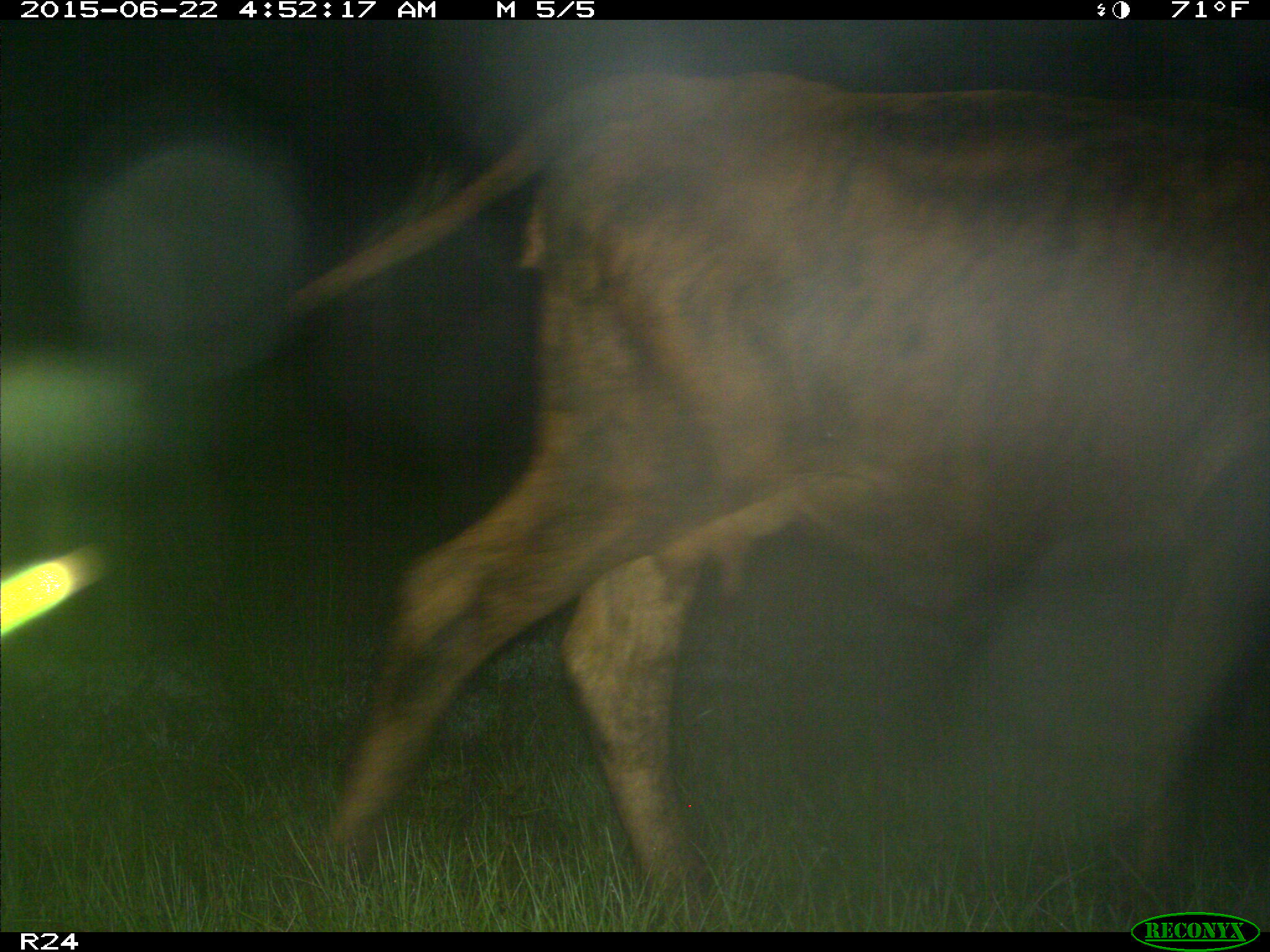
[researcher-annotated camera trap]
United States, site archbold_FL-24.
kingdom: Animalia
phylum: Chordata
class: Mammalia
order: Artiodactyla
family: Bovidae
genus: Bos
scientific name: Bos taurus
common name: domestic cow